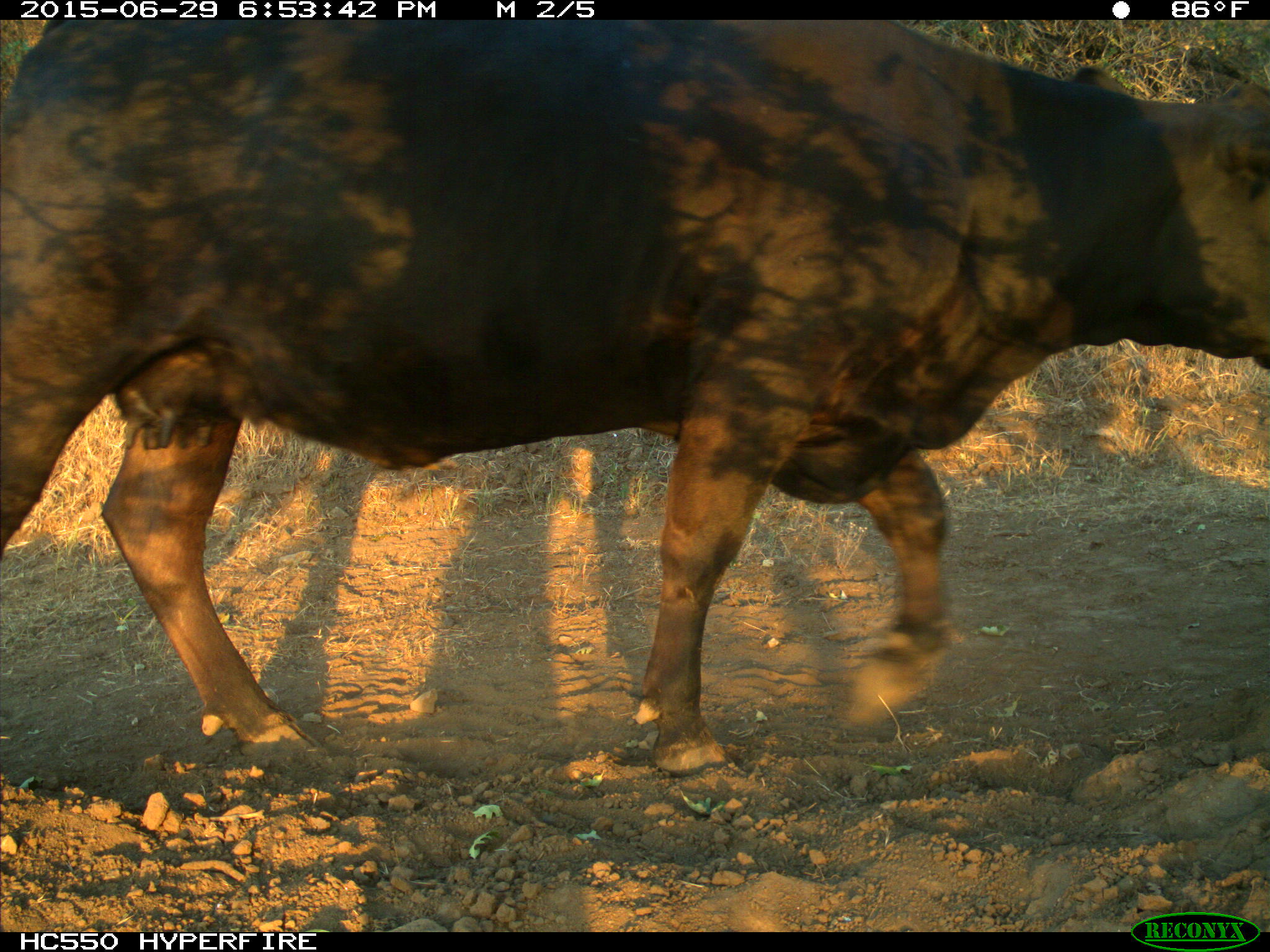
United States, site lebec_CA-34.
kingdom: Animalia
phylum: Chordata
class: Mammalia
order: Artiodactyla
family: Bovidae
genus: Bos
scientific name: Bos taurus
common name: domestic cow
Bos taurus (domestic cow).